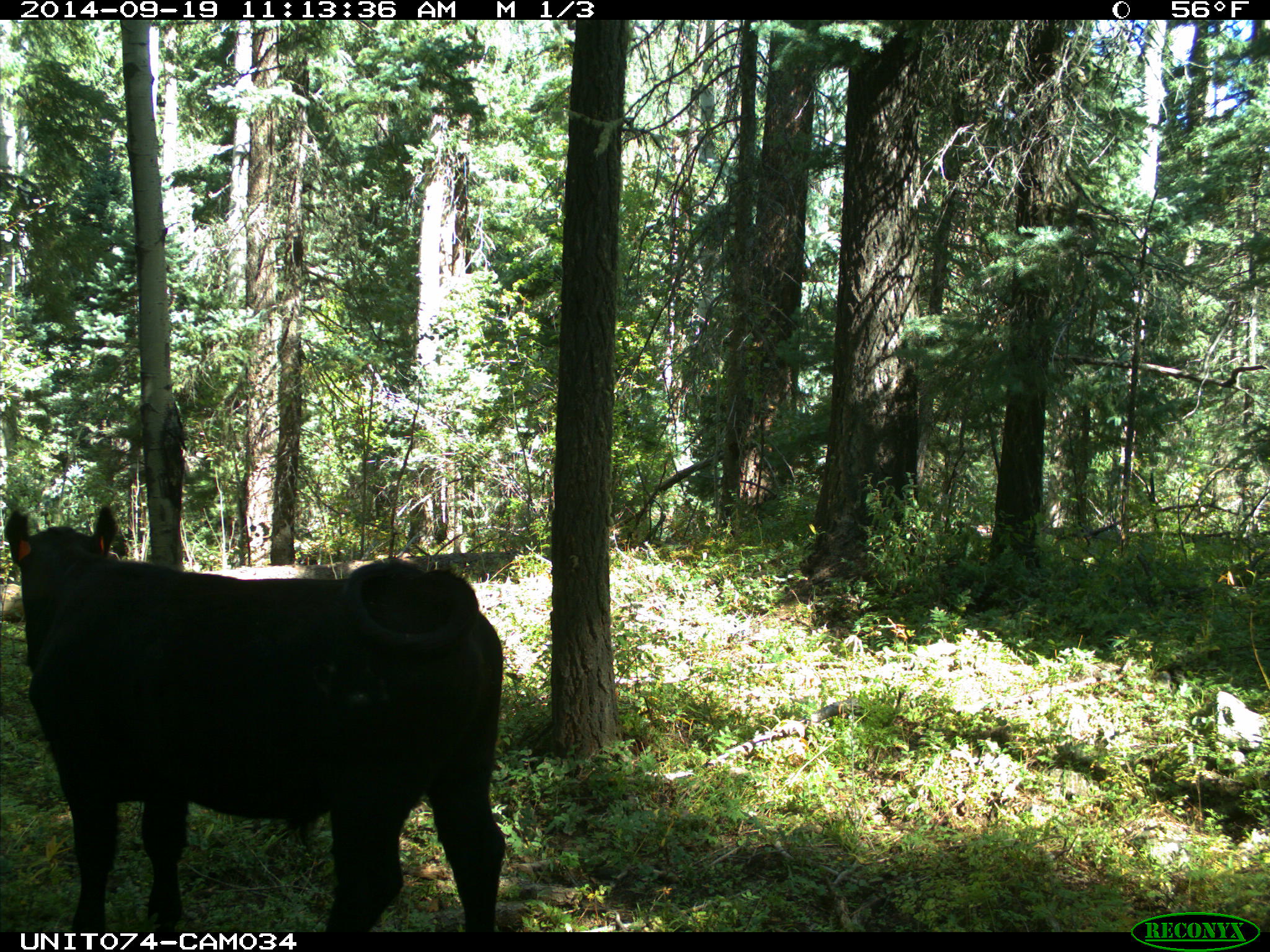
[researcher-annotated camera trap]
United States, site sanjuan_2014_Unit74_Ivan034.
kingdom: Animalia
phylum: Chordata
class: Mammalia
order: Artiodactyla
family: Bovidae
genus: Bos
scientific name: Bos taurus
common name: domestic cow